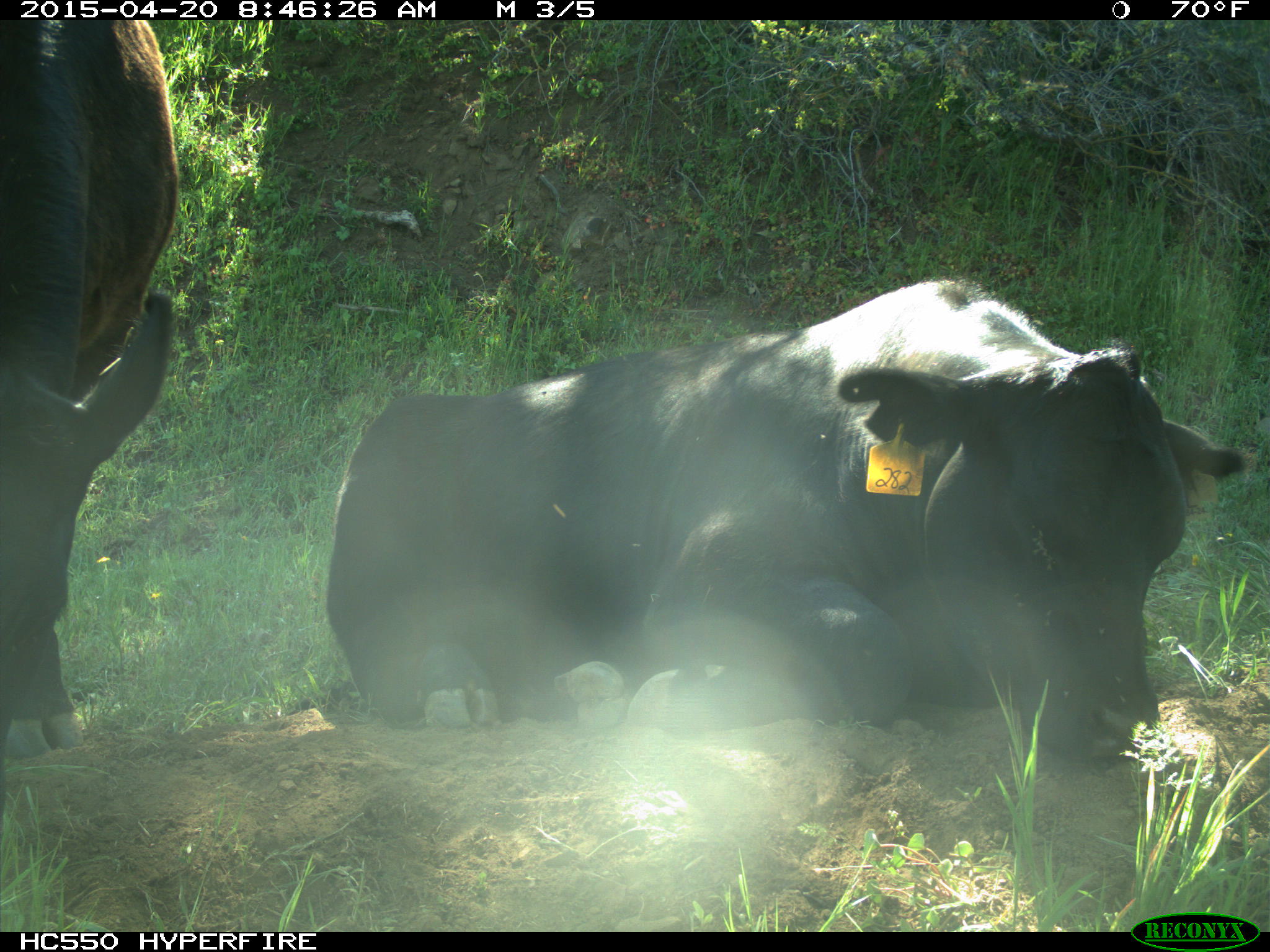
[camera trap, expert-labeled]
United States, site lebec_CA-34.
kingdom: Animalia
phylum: Chordata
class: Mammalia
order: Artiodactyla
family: Bovidae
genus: Bos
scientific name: Bos taurus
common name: domestic cow